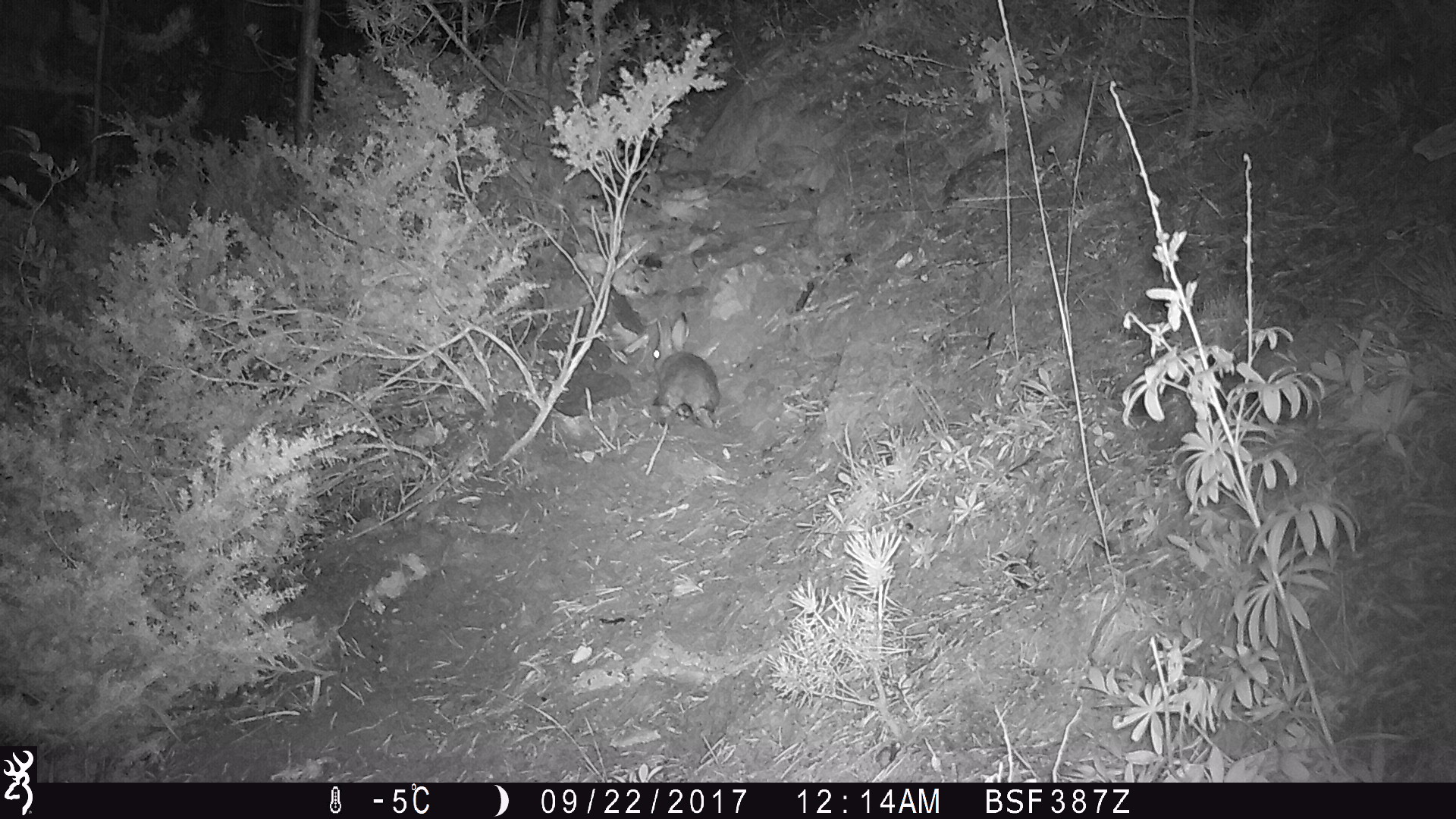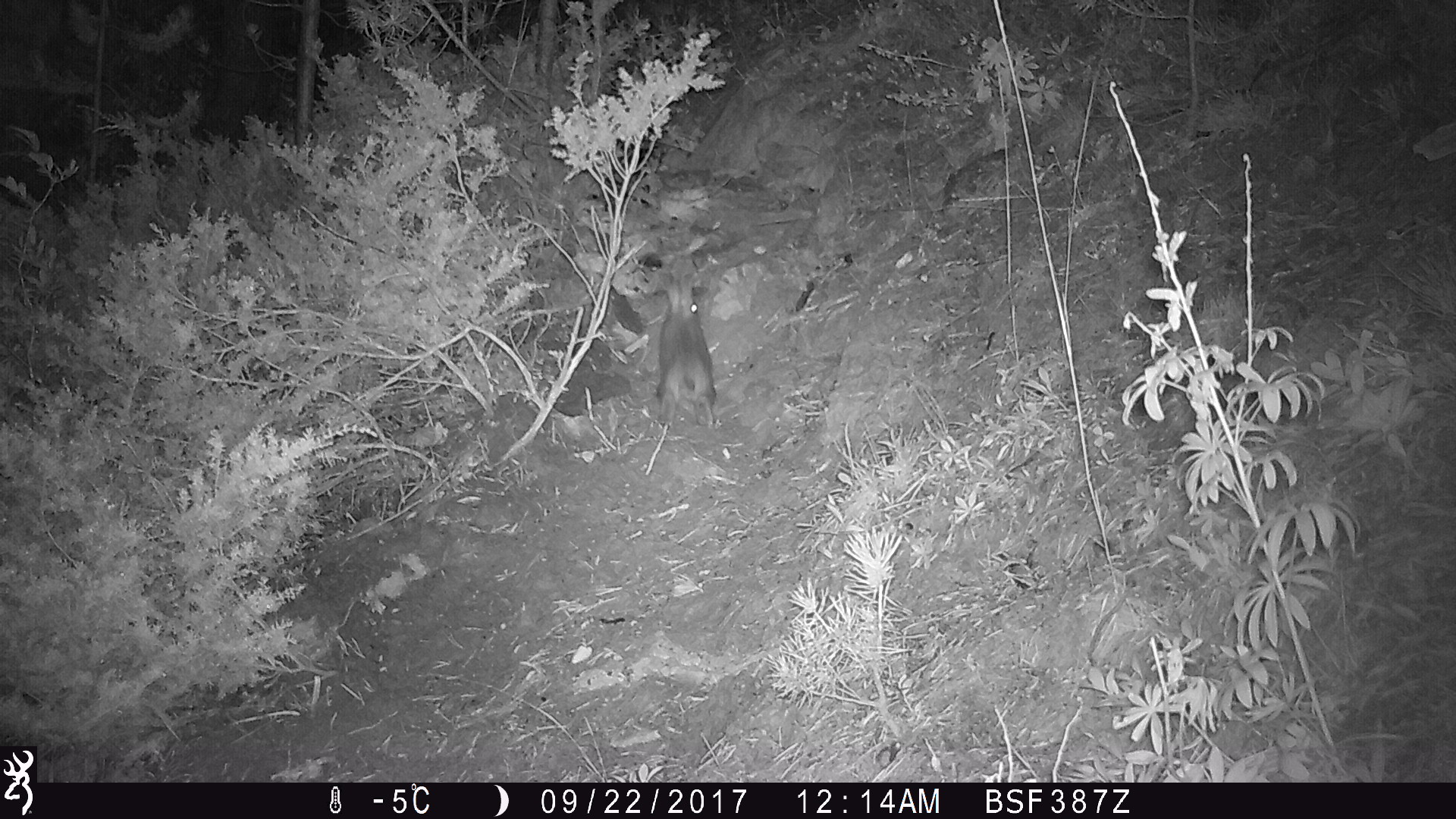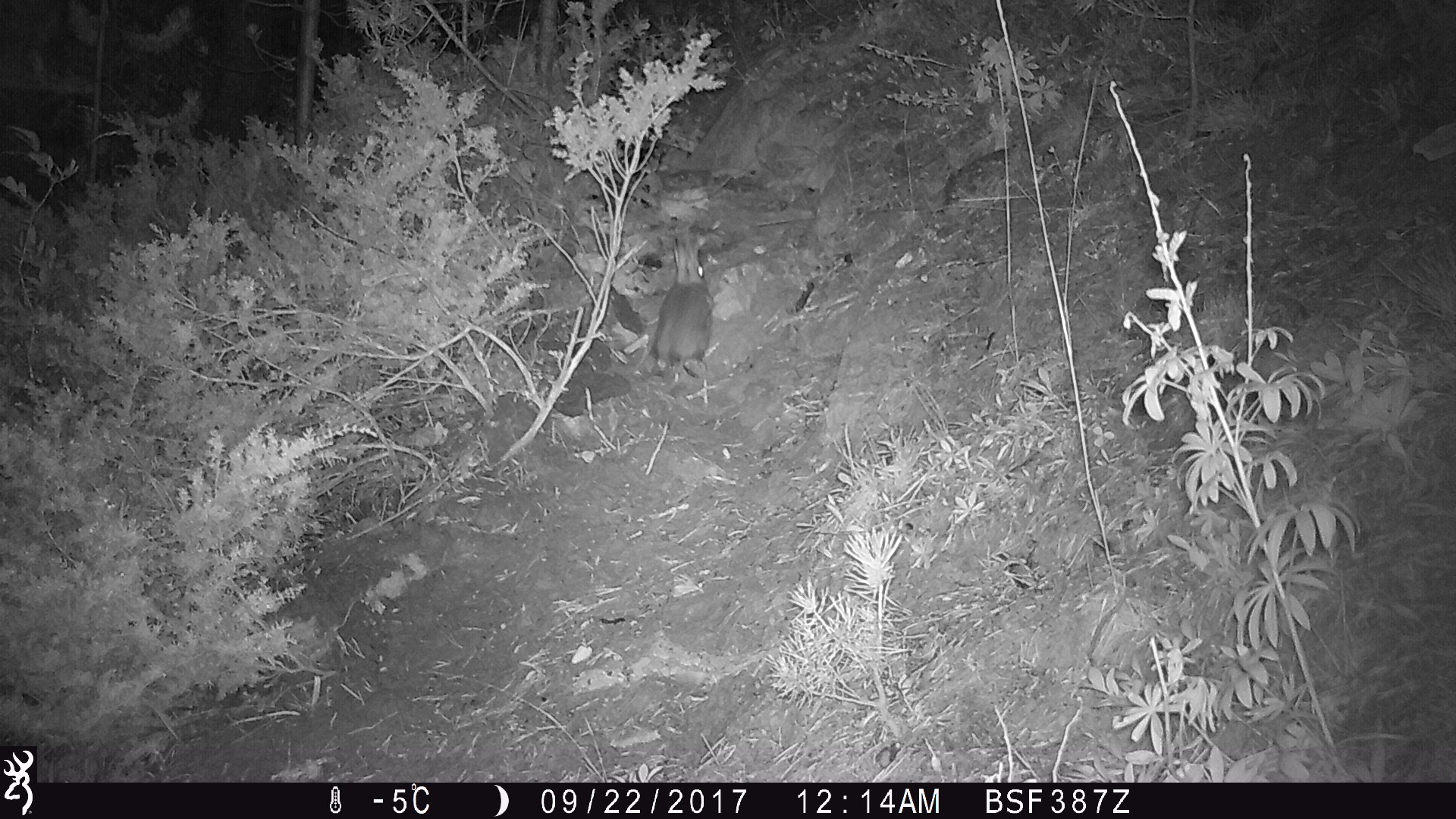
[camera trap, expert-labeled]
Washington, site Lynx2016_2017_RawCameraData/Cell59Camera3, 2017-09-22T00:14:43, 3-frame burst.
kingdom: Animalia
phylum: Chordata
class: Mammalia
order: Lagomorpha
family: Leporidae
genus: Lepus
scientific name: Lepus americanus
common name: snowshoe hare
Lepus americanus (snowshoe hare). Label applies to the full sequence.